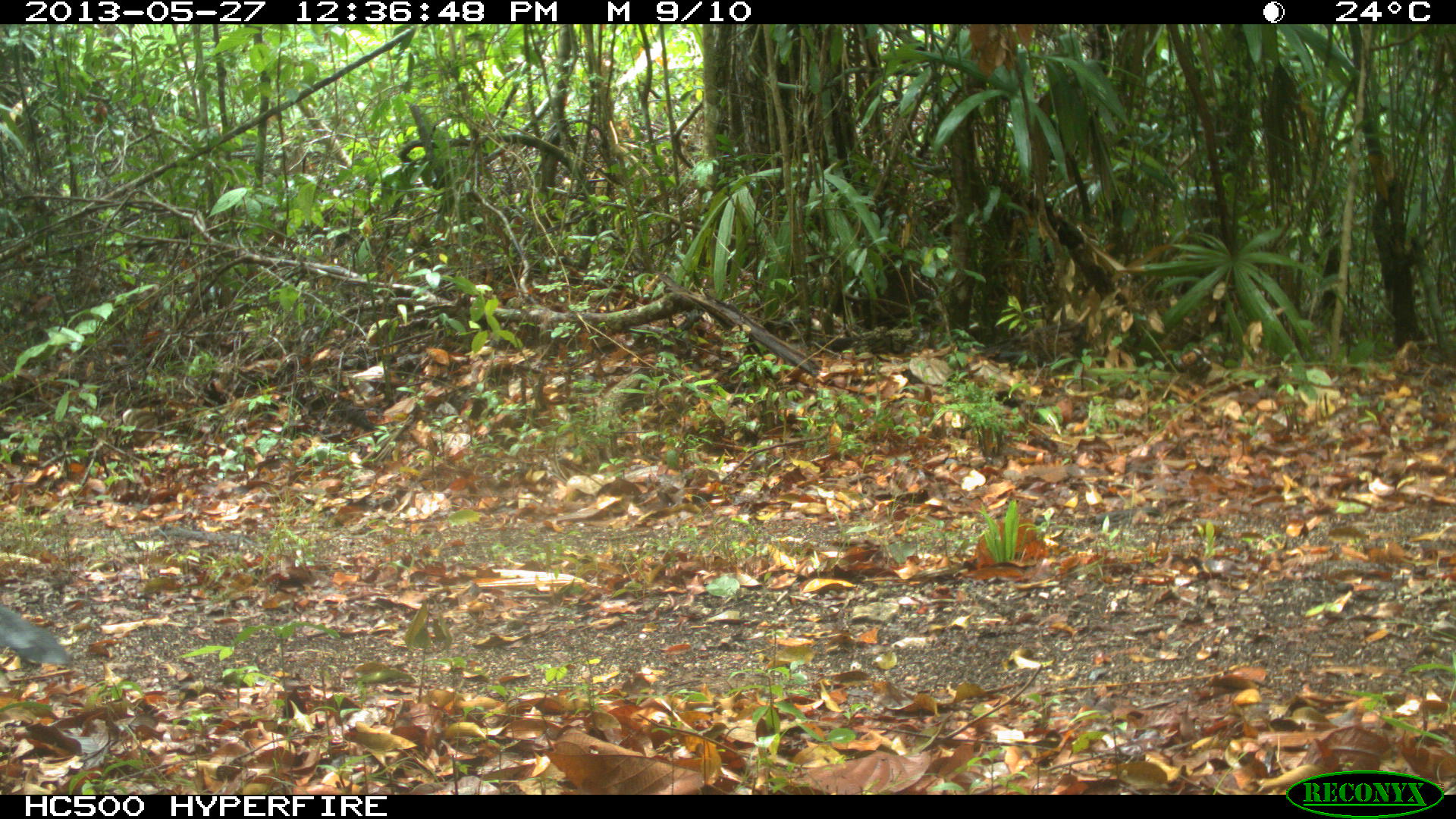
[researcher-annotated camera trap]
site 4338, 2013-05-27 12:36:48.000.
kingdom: Animalia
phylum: Chordata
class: Aves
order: Galliformes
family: Cracidae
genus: Crax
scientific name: Crax rubra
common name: great curassow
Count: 2.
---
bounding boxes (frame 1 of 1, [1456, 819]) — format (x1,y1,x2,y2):
crax rubra: (0,603,71,667)